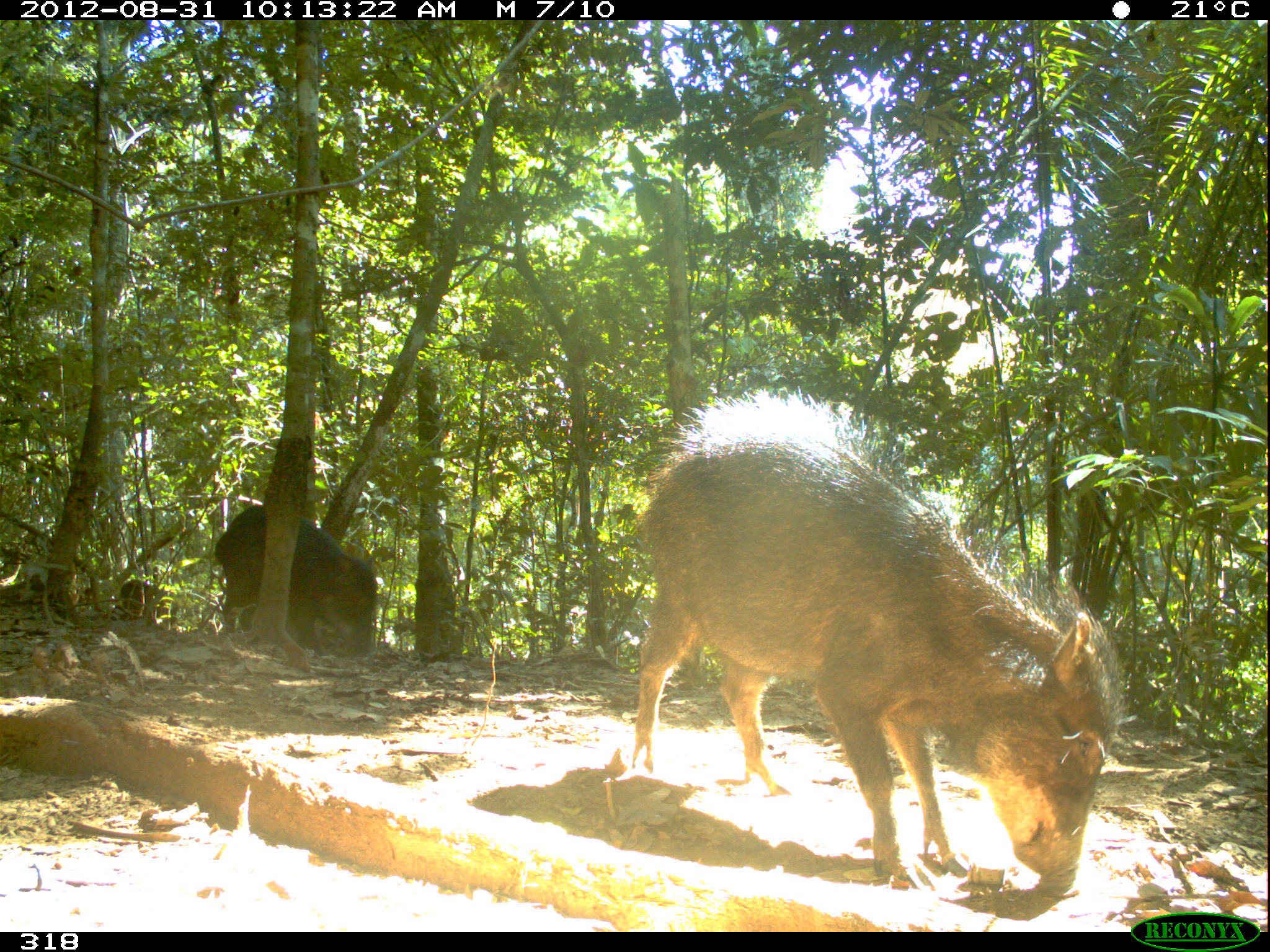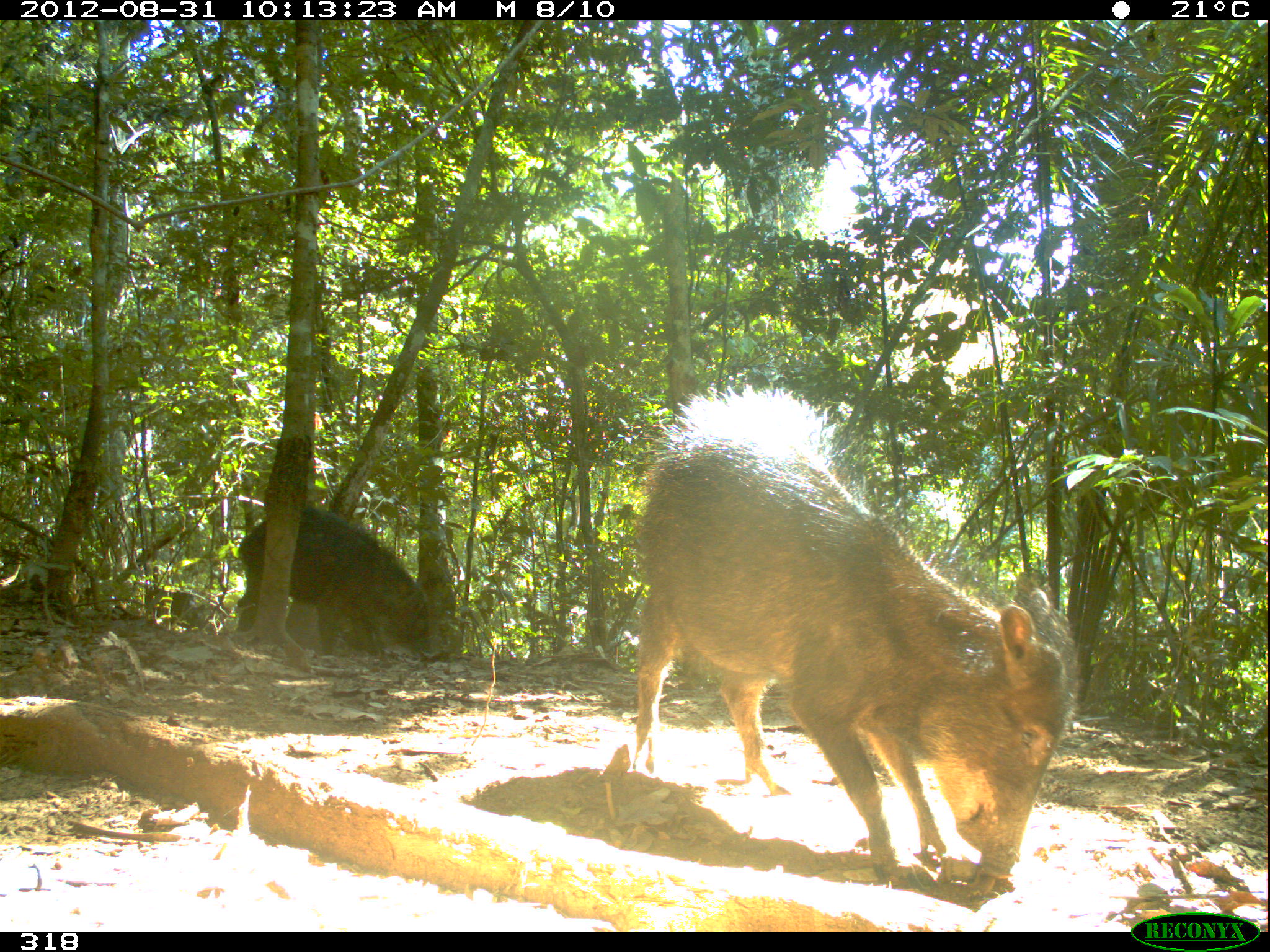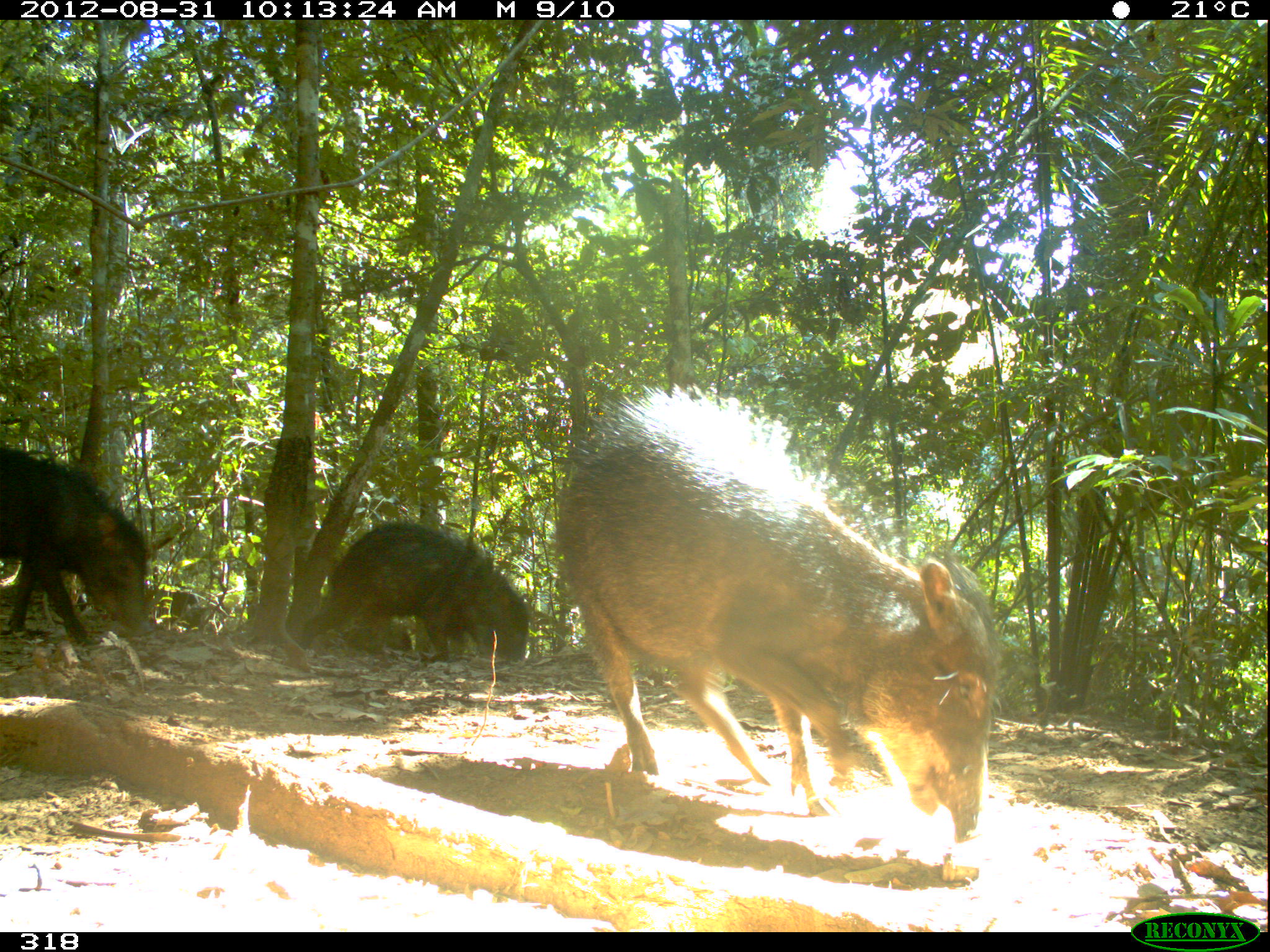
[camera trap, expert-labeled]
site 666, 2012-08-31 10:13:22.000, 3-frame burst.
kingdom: Animalia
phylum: Chordata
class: Mammalia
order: Artiodactyla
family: Tayassuidae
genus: Tayassu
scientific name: Tayassu pecari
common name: white-lipped peccary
Tayassu pecari (white-lipped peccary).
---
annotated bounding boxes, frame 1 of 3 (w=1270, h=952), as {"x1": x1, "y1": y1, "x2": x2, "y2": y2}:
tayassu pecari: {"x1": 628, "y1": 393, "x2": 1125, "y2": 897}; {"x1": 212, "y1": 504, "x2": 377, "y2": 654}; {"x1": 111, "y1": 580, "x2": 177, "y2": 624}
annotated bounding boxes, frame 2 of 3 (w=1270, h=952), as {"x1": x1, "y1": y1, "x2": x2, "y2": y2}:
tayassu pecari: {"x1": 621, "y1": 384, "x2": 1081, "y2": 875}; {"x1": 229, "y1": 504, "x2": 442, "y2": 664}; {"x1": 157, "y1": 589, "x2": 215, "y2": 634}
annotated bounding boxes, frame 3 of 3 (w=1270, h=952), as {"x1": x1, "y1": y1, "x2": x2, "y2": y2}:
tayassu pecari: {"x1": 547, "y1": 376, "x2": 1005, "y2": 842}; {"x1": 0, "y1": 445, "x2": 160, "y2": 669}; {"x1": 299, "y1": 522, "x2": 531, "y2": 664}; {"x1": 321, "y1": 596, "x2": 412, "y2": 651}; {"x1": 169, "y1": 584, "x2": 206, "y2": 631}